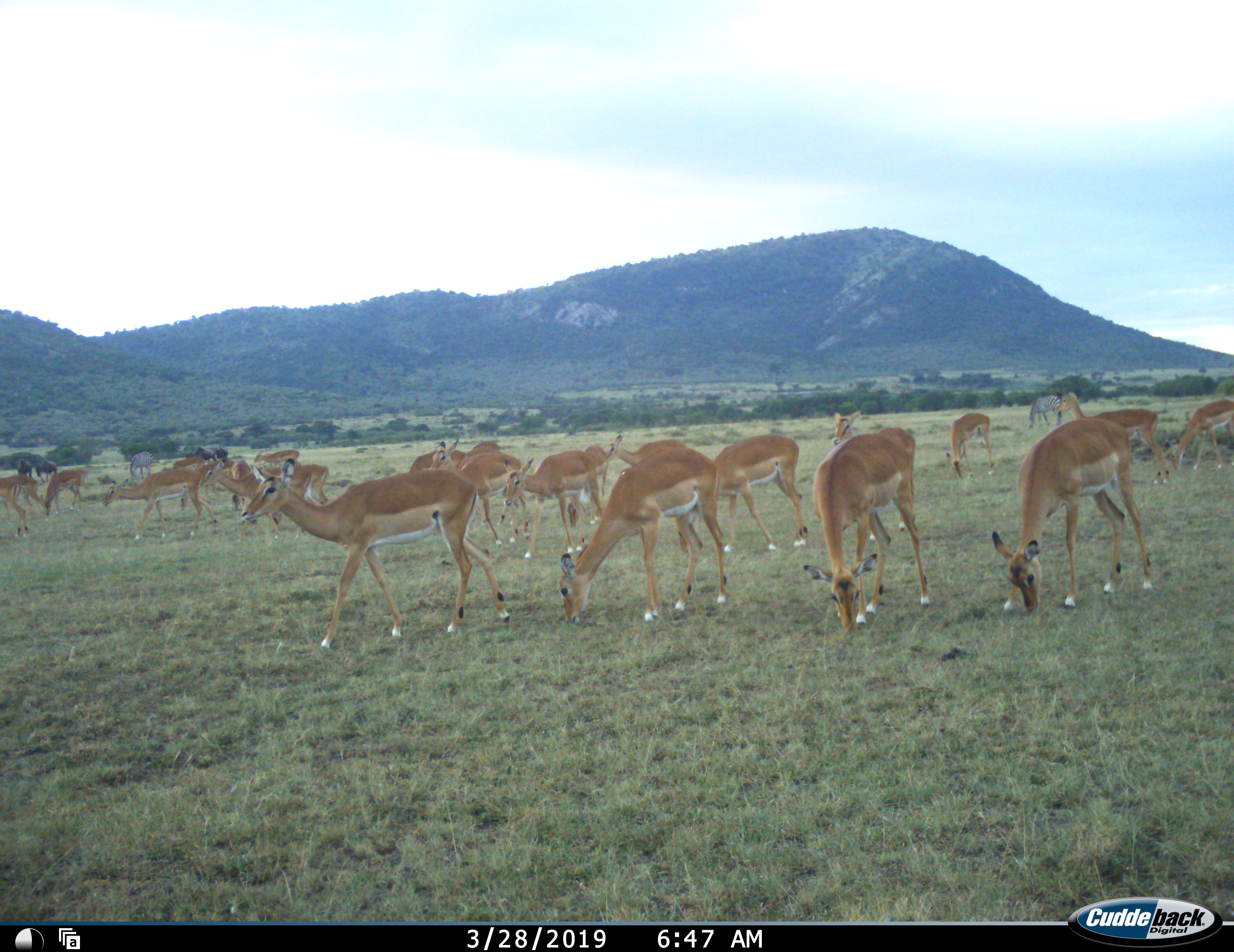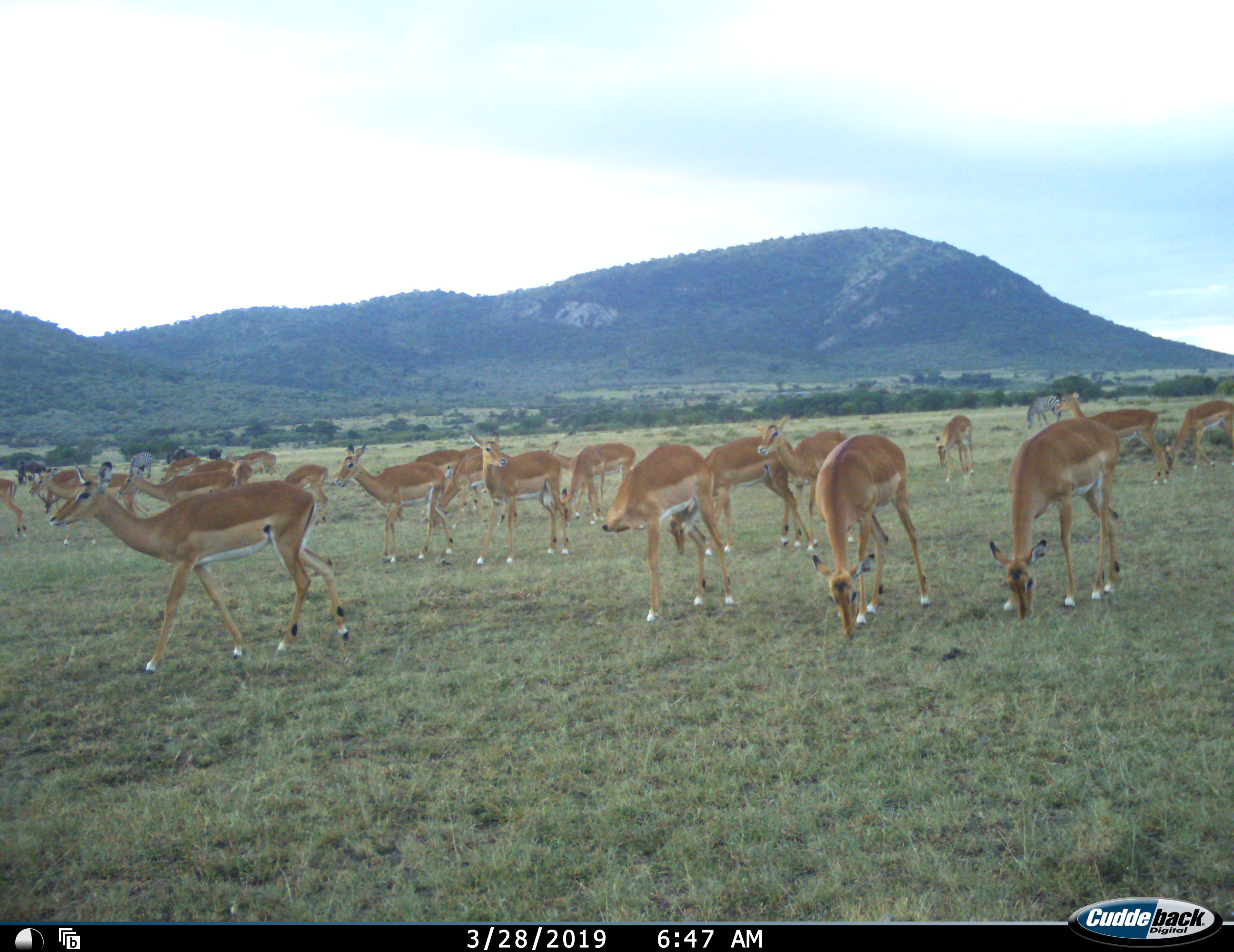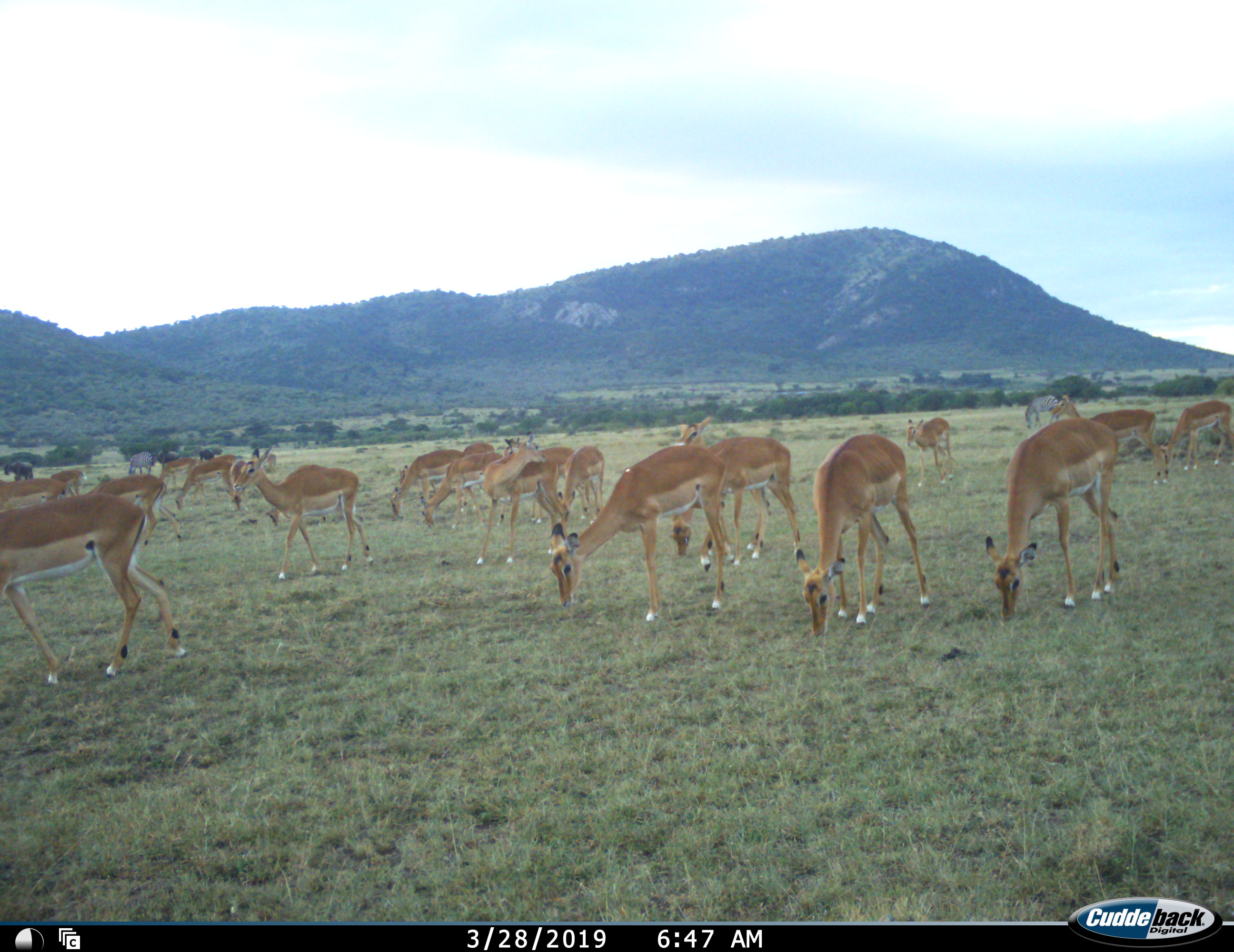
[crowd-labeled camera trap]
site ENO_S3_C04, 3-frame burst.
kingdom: Animalia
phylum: Chordata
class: Mammalia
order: Artiodactyla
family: Bovidae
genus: Aepyceros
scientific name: Aepyceros melampus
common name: impala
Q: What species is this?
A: Impala (Aepyceros melampus).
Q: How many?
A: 11-50.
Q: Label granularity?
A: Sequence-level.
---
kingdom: Animalia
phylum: Chordata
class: Mammalia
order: Artiodactyla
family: Bovidae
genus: Connochaetes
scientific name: Connochaetes taurinus taurinus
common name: blue wildebeest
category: wildebeestblue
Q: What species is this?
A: Wildebeestblue (blue wildebeest) (Connochaetes taurinus taurinus).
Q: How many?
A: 4.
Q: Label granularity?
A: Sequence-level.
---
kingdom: Animalia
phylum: Chordata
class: Mammalia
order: Perissodactyla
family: Equidae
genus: Equus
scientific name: Equus quagga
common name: plains zebra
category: zebraplains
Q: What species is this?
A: Zebraplains (plains zebra) (Equus quagga).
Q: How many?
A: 2.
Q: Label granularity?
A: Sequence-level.